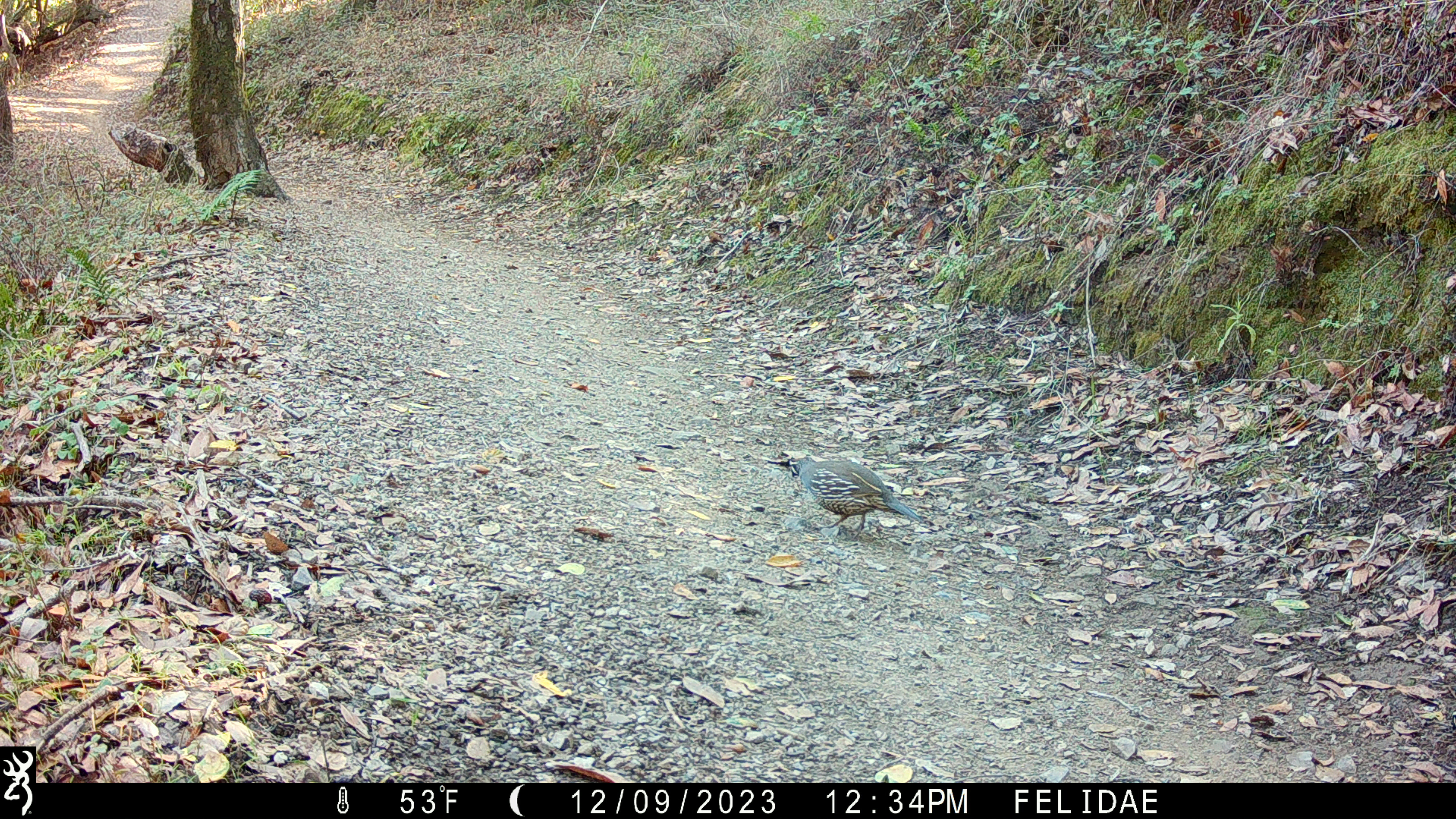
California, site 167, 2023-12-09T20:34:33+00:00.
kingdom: Animalia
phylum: Chordata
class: Aves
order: Galliformes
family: Odontophoridae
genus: Callipepla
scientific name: Callipepla californica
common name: california quail